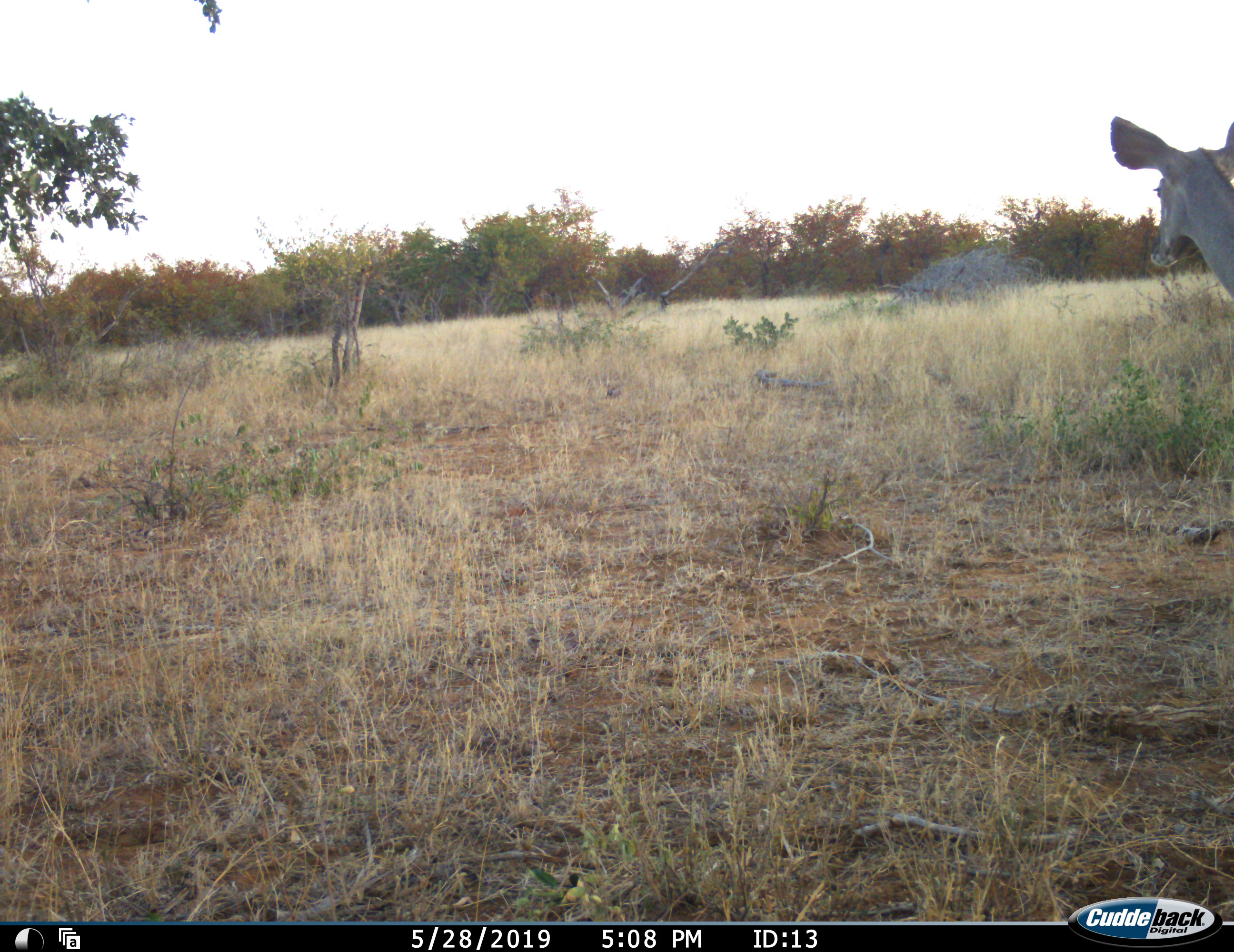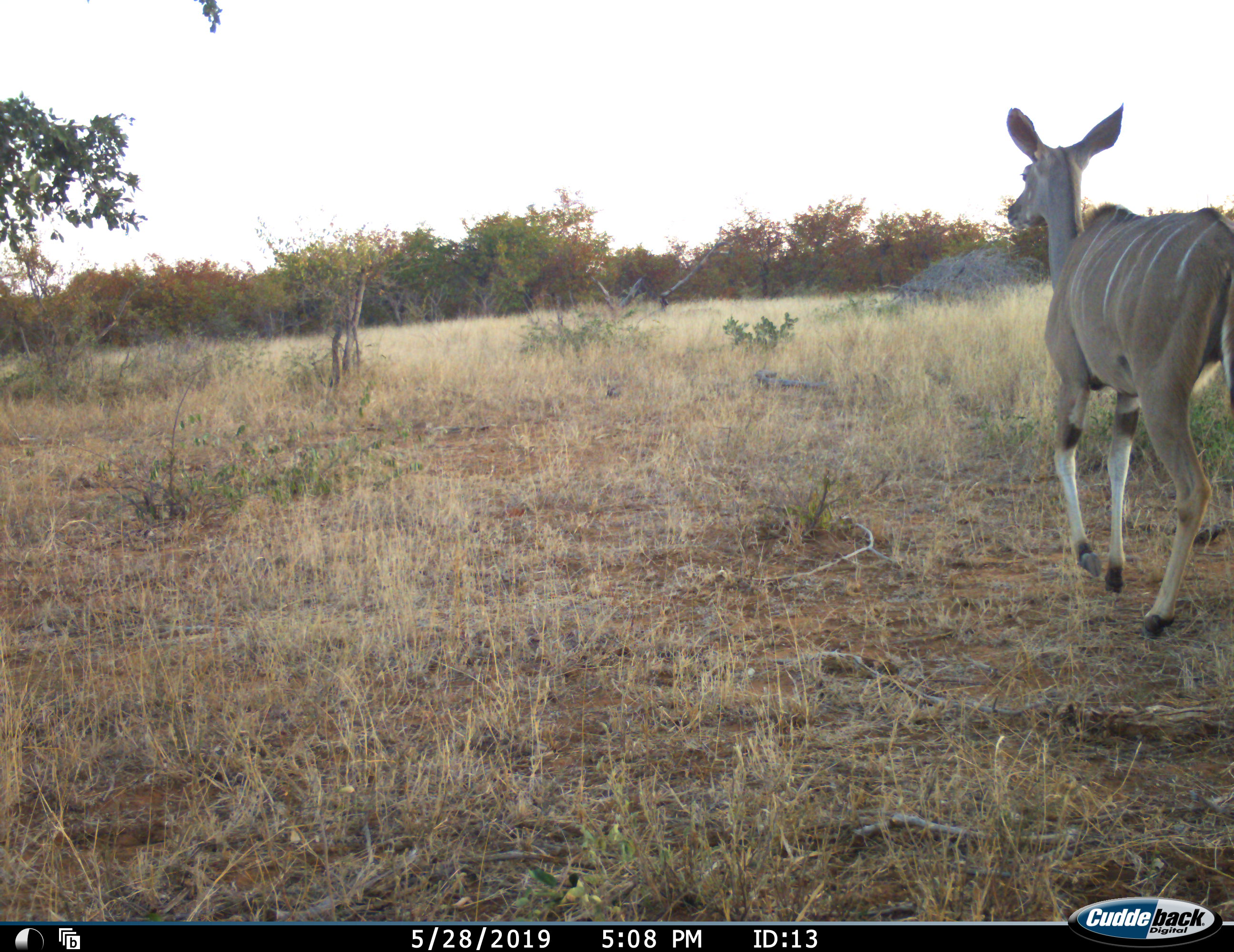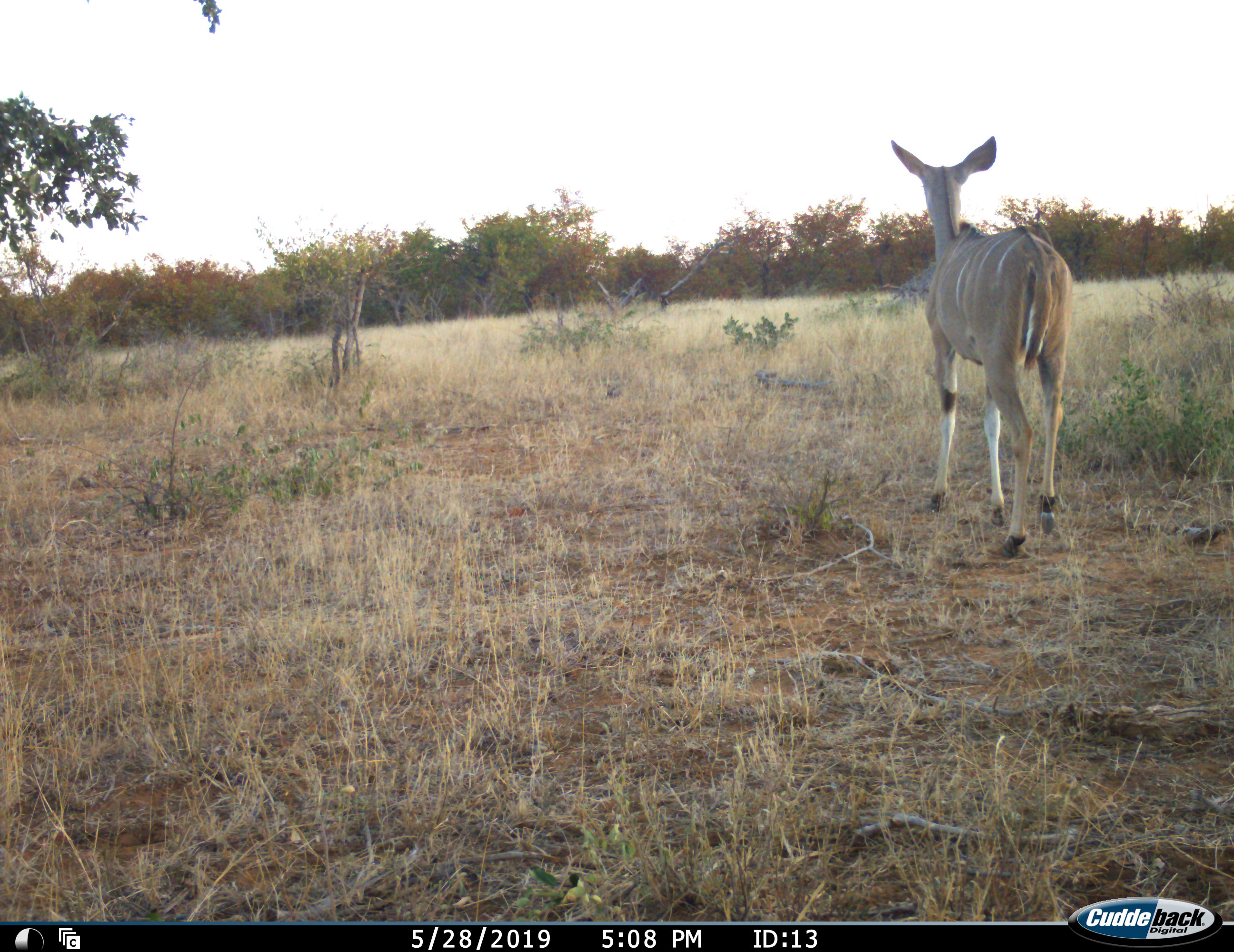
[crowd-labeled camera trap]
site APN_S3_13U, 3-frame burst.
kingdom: Animalia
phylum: Chordata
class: Mammalia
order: Artiodactyla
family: Bovidae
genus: Tragelaphus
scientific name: Tragelaphus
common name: kudu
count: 1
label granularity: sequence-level